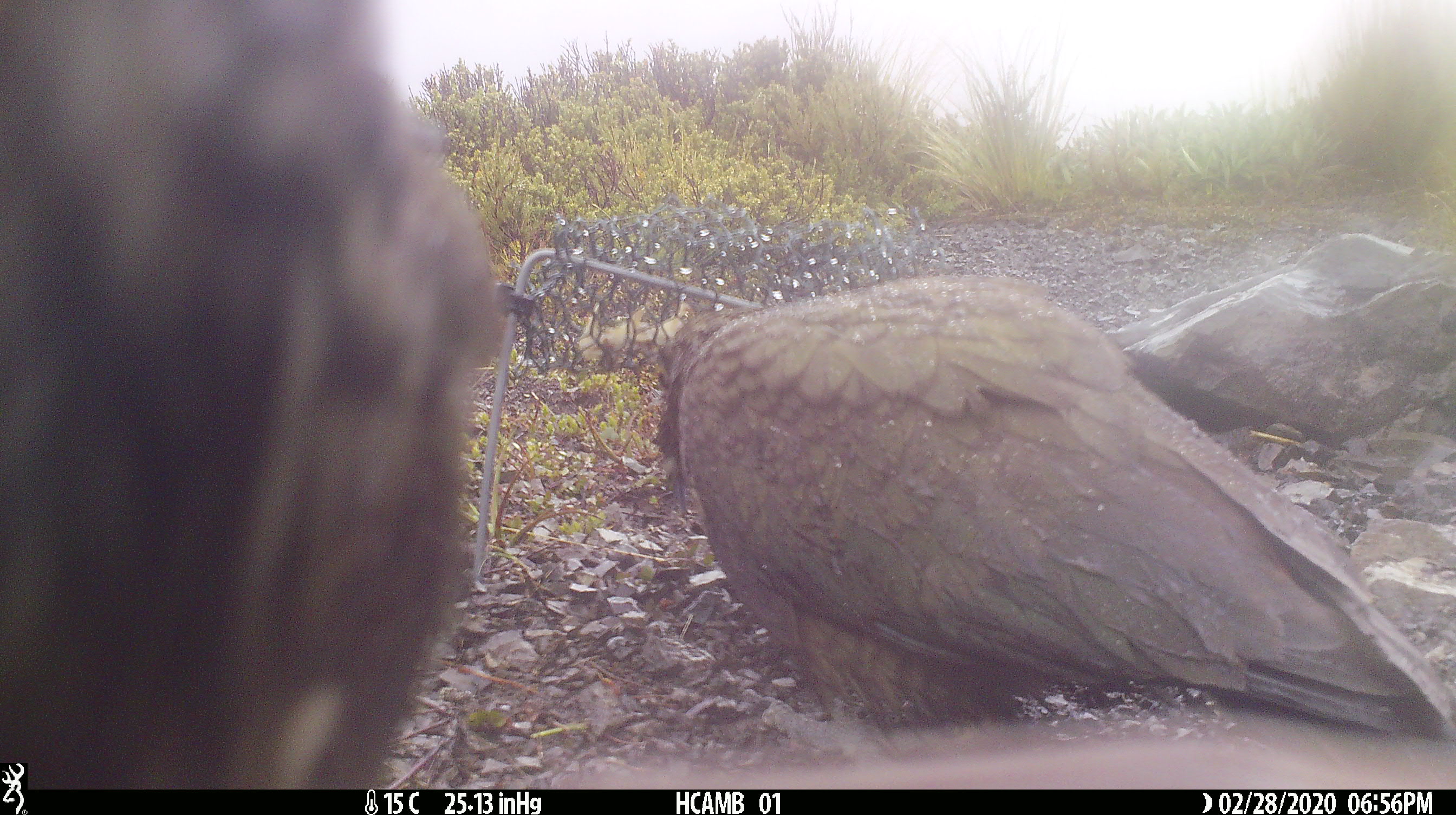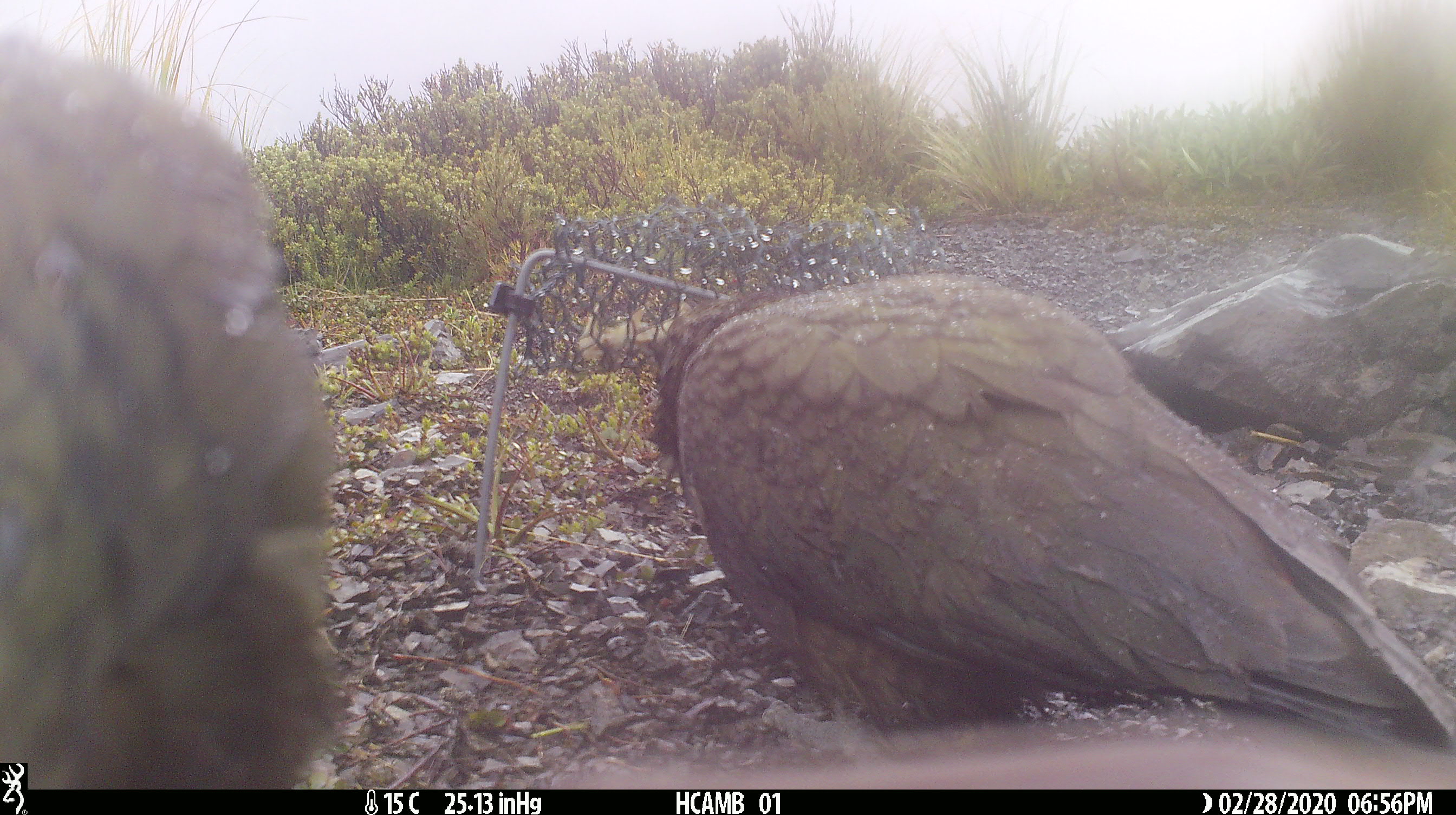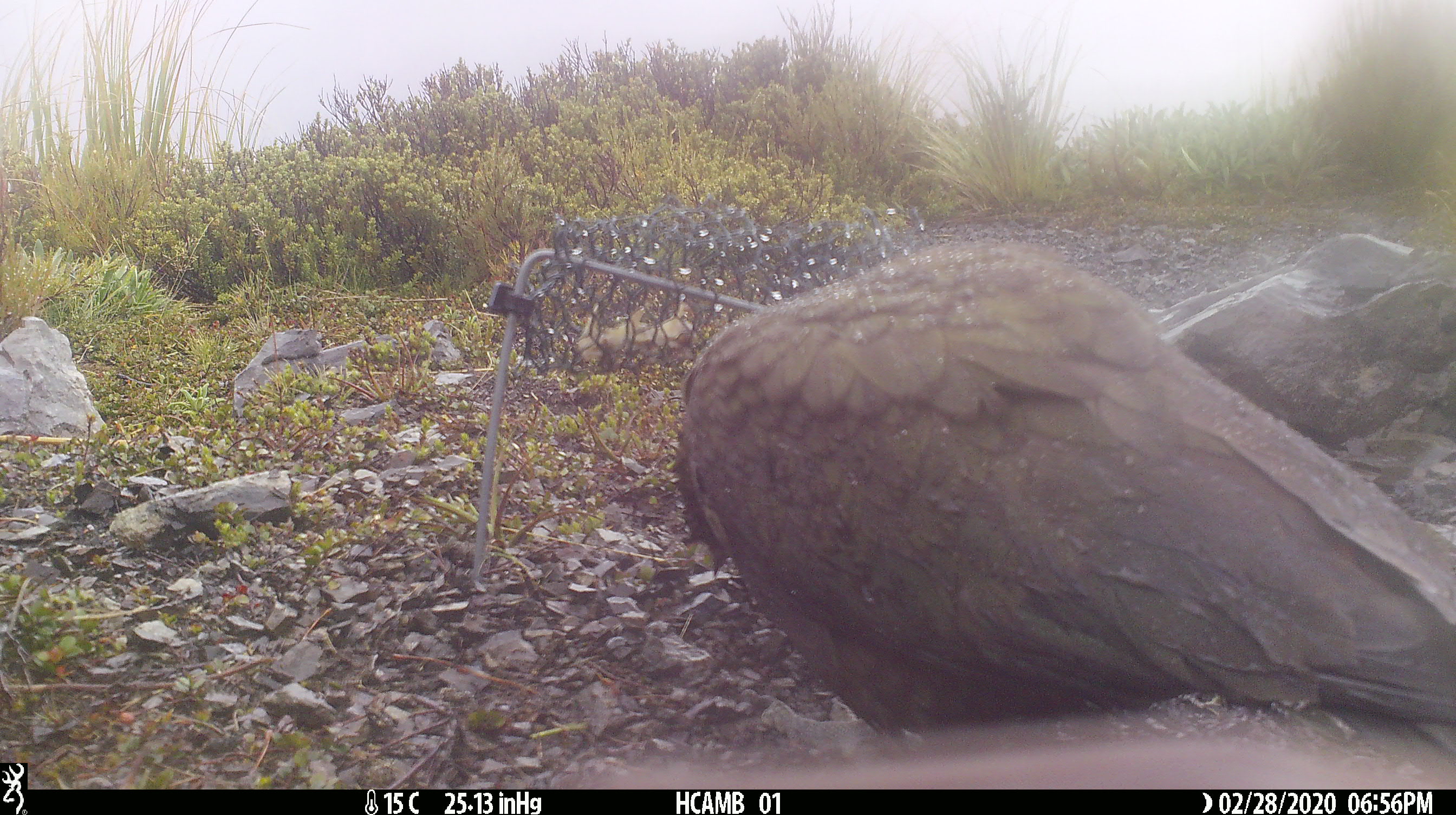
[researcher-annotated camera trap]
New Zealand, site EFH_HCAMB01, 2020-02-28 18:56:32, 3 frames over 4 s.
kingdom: Animalia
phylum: Chordata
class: Aves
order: Psittaciformes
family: Strigopidae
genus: Nestor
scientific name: Nestor notabilis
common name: kea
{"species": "kea (Nestor notabilis)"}